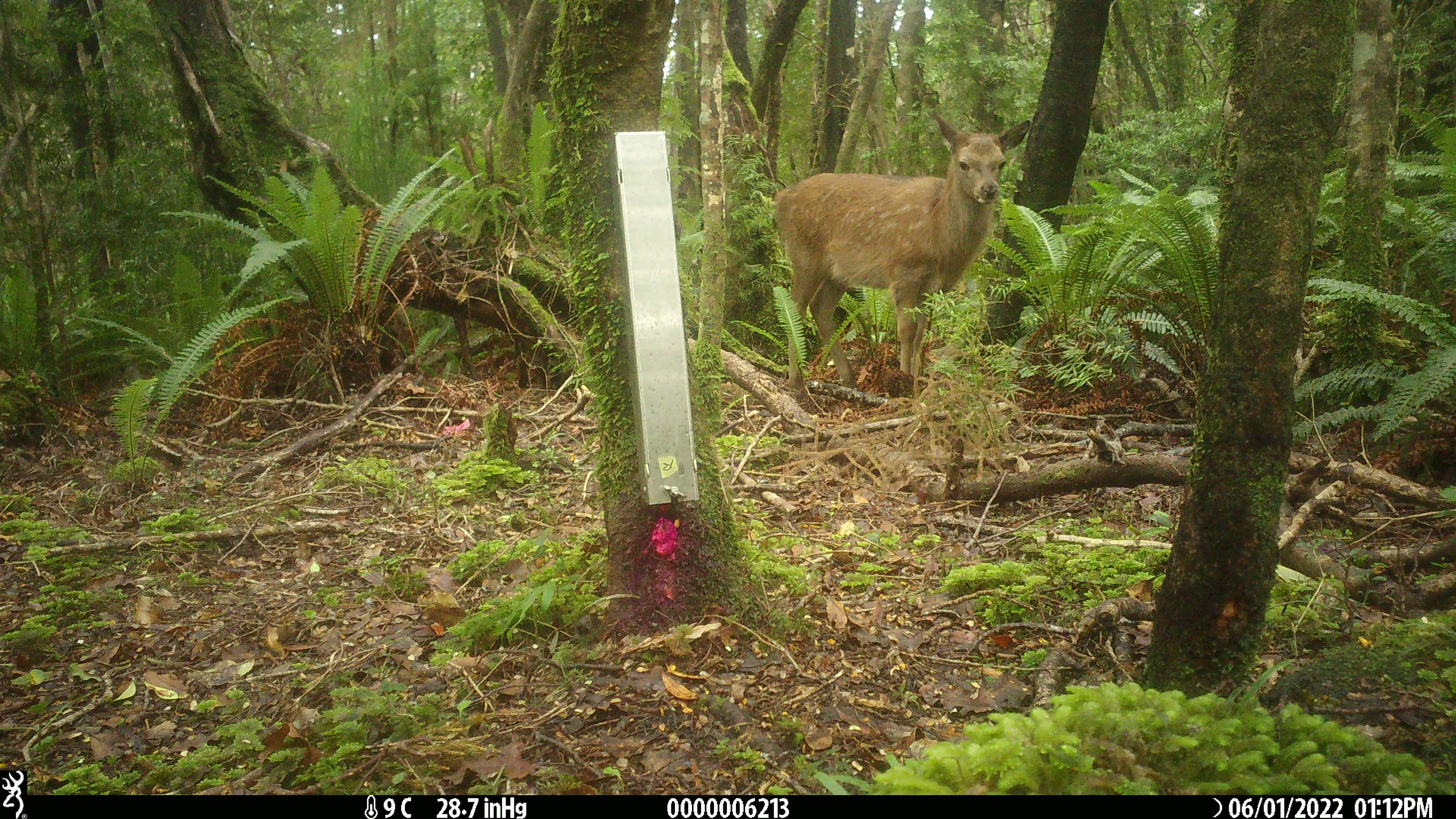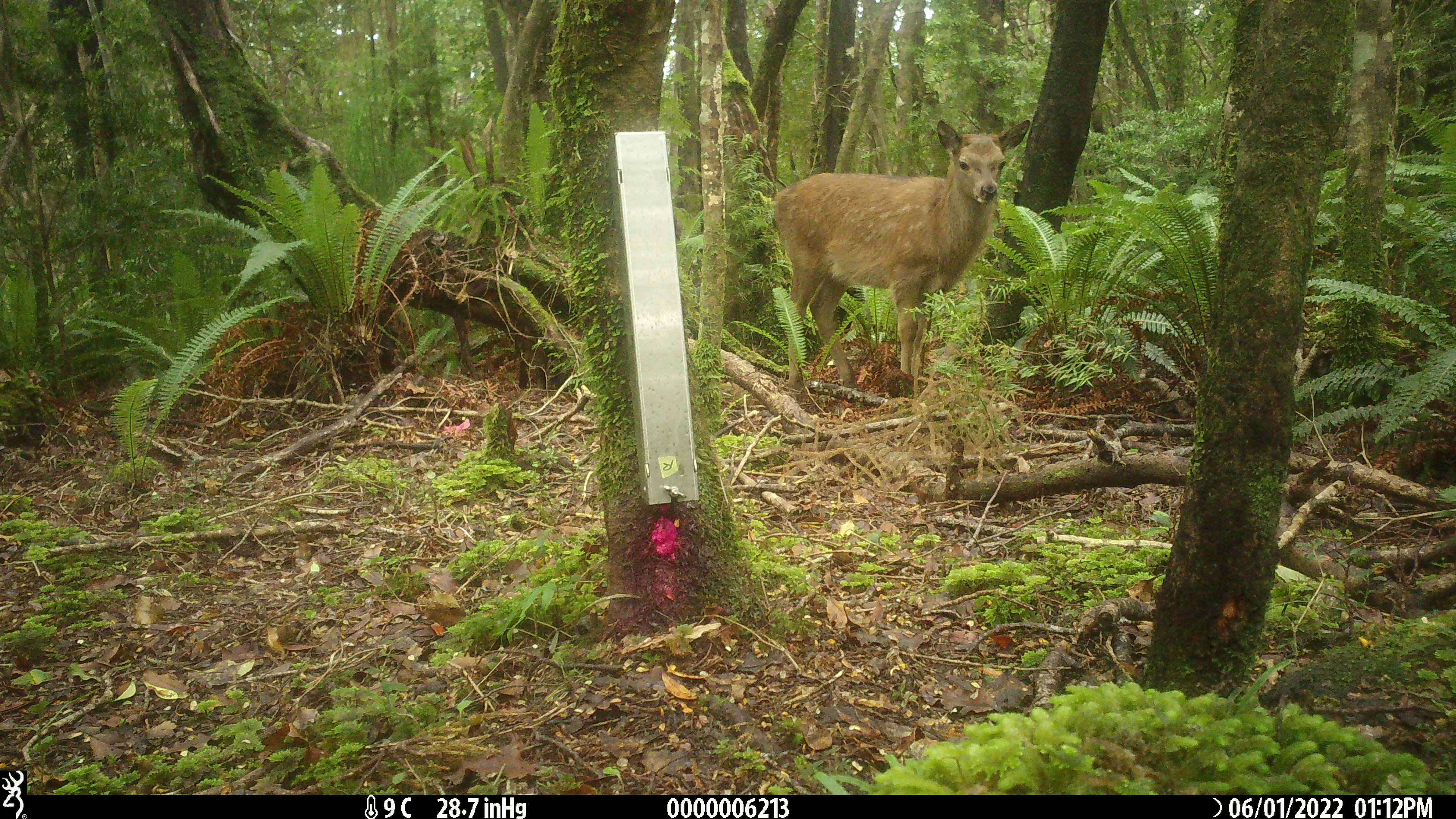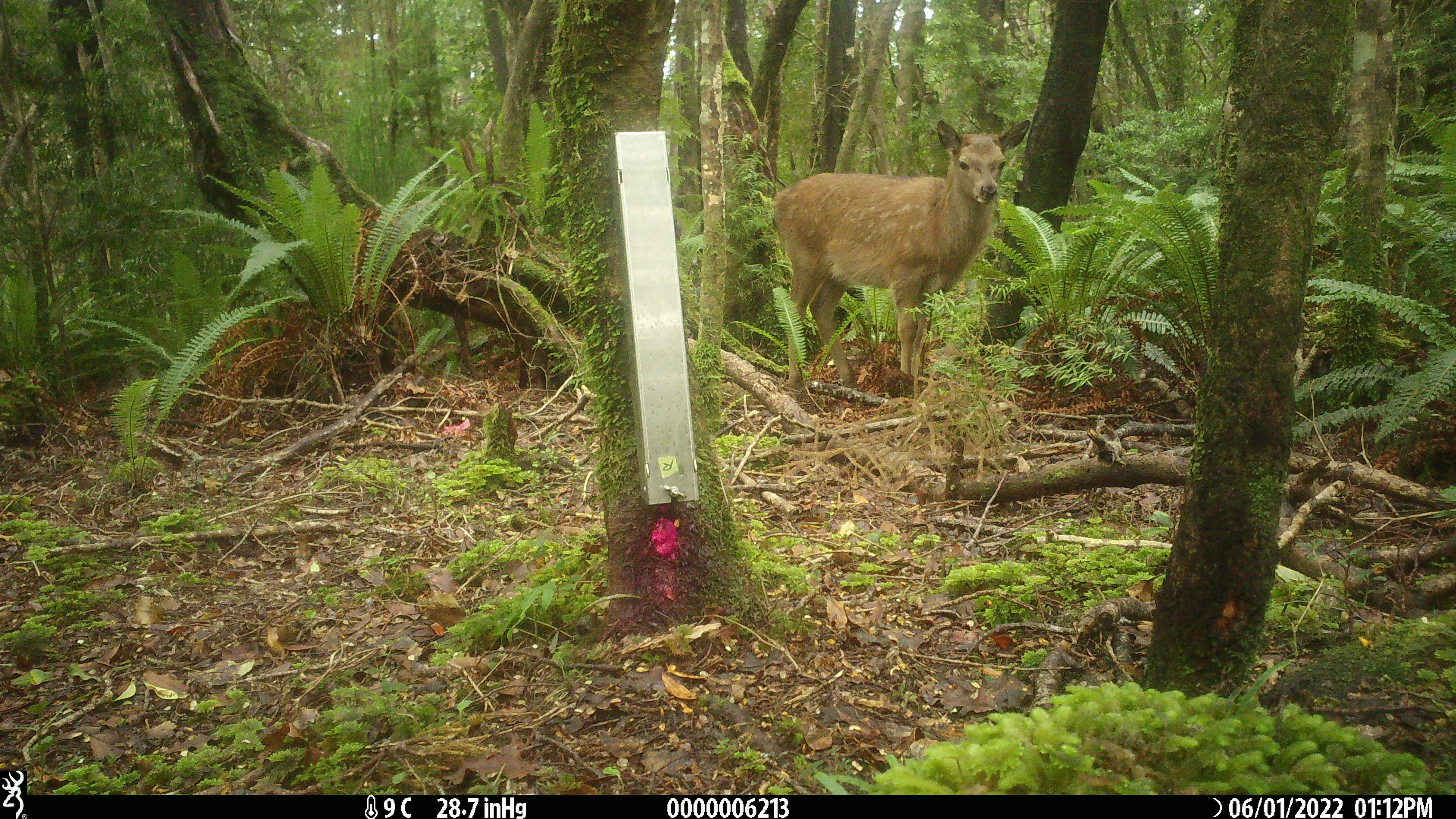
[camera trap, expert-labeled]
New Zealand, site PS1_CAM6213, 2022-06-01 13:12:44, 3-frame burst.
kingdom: Animalia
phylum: Chordata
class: Mammalia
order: Artiodactyla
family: Cervidae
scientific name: Cervidae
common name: deer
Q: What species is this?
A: Deer (Cervidae).